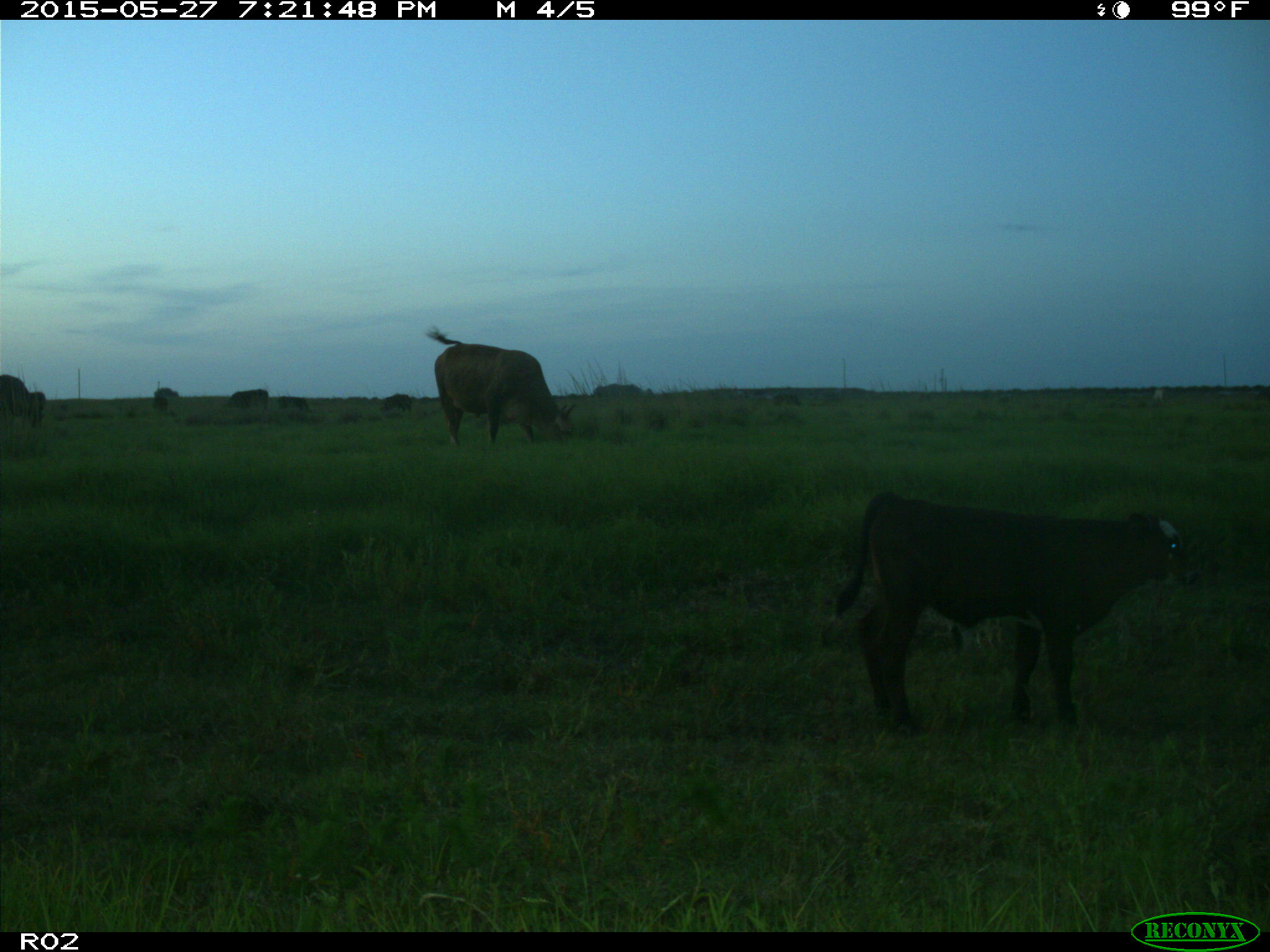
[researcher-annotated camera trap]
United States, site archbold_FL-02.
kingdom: Animalia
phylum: Chordata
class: Mammalia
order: Artiodactyla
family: Bovidae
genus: Bos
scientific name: Bos taurus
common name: domestic cow